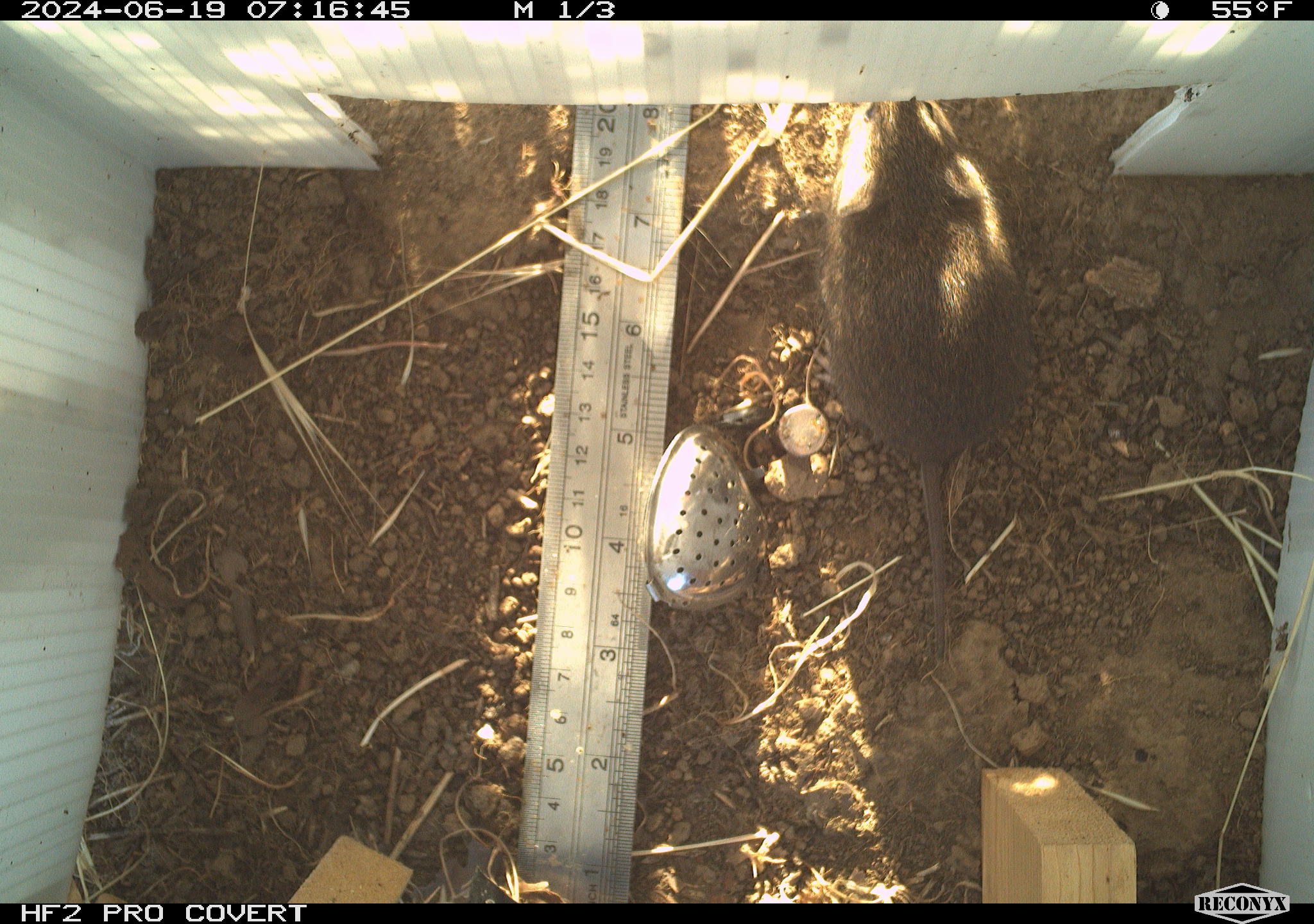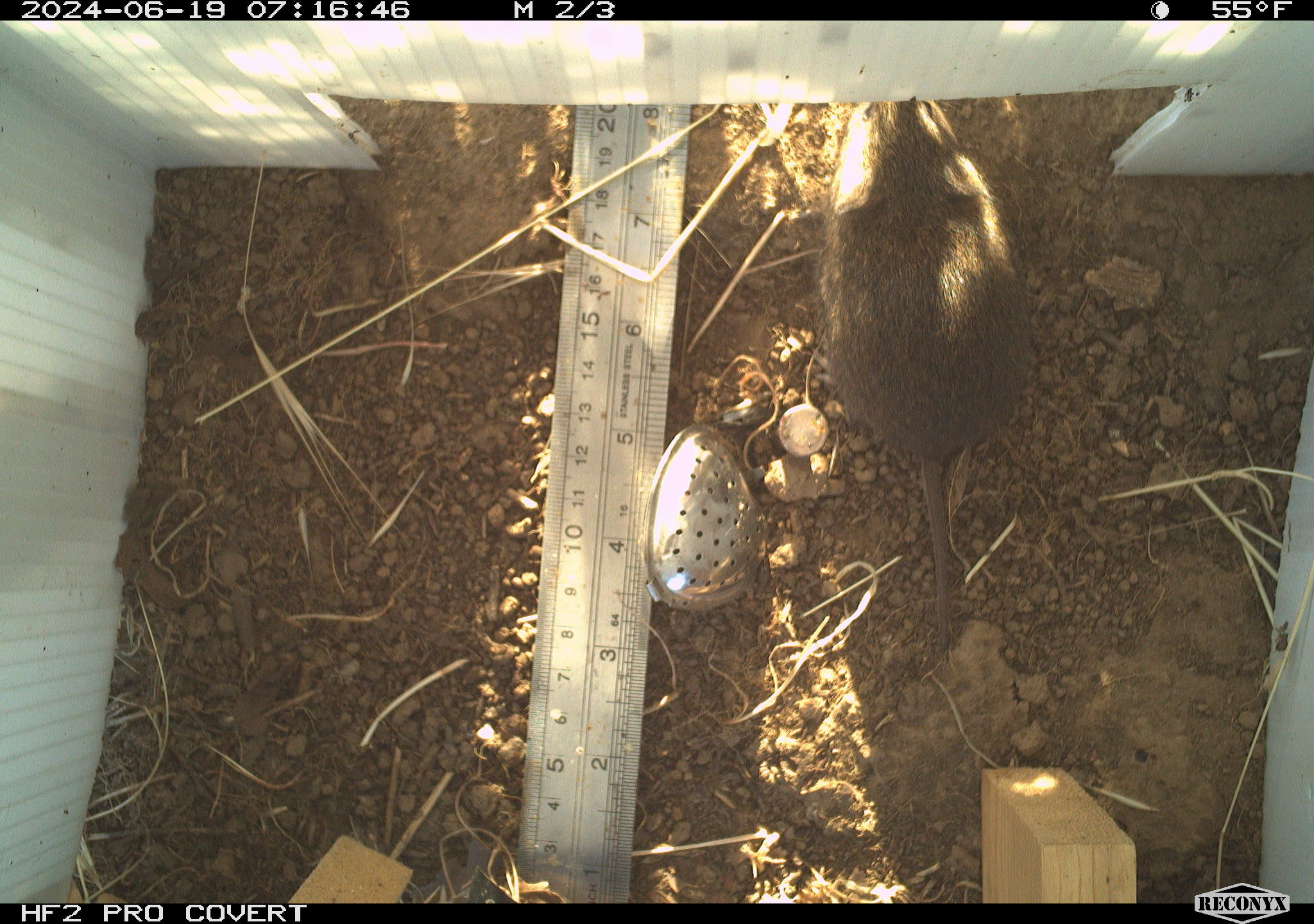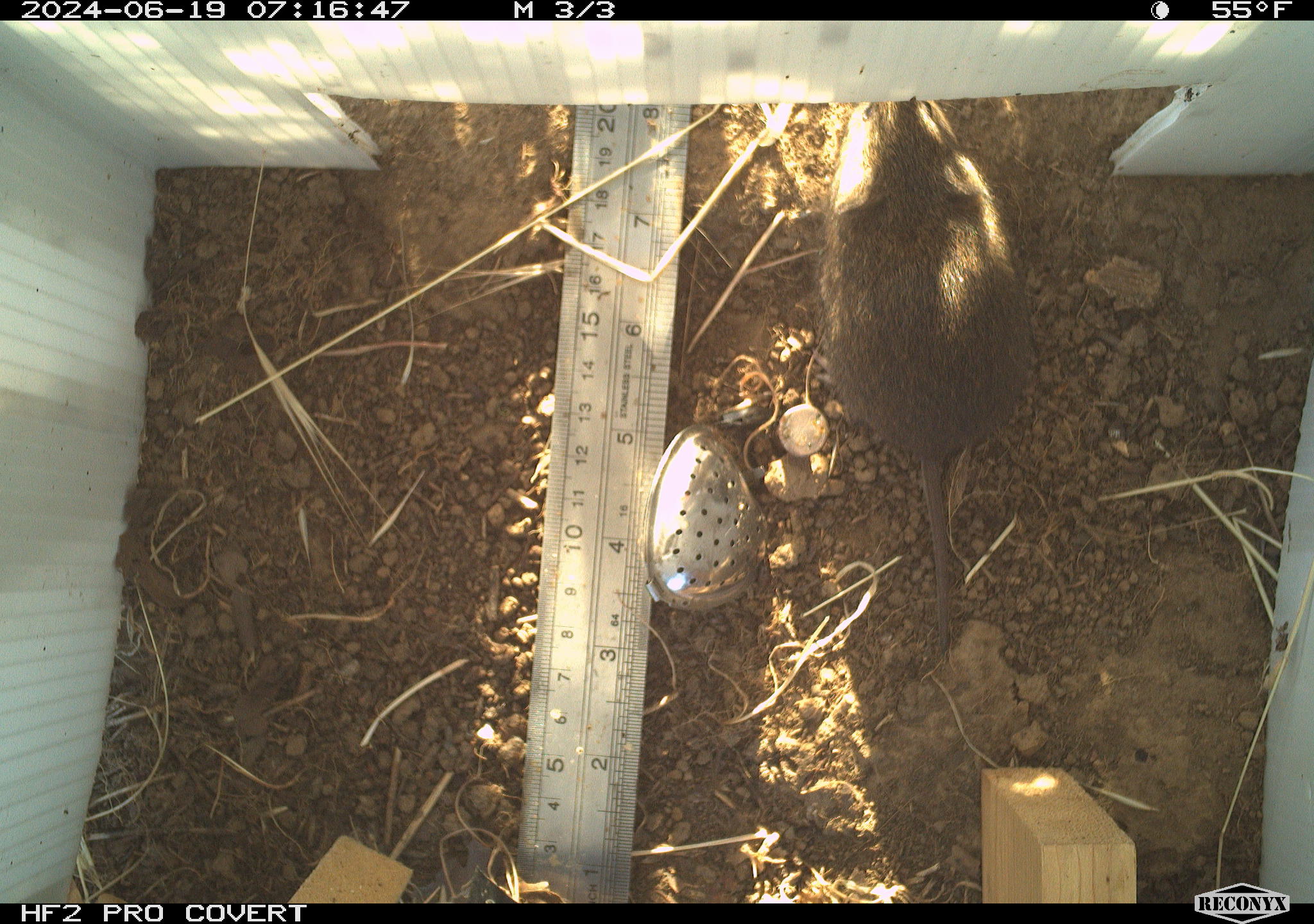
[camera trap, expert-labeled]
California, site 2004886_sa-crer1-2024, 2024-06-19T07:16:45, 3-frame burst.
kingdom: Animalia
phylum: Chordata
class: Mammalia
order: Rodentia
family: Cricetidae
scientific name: Arvicolinae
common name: voles, lemmings, and muskrats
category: arvicolinae subfamily